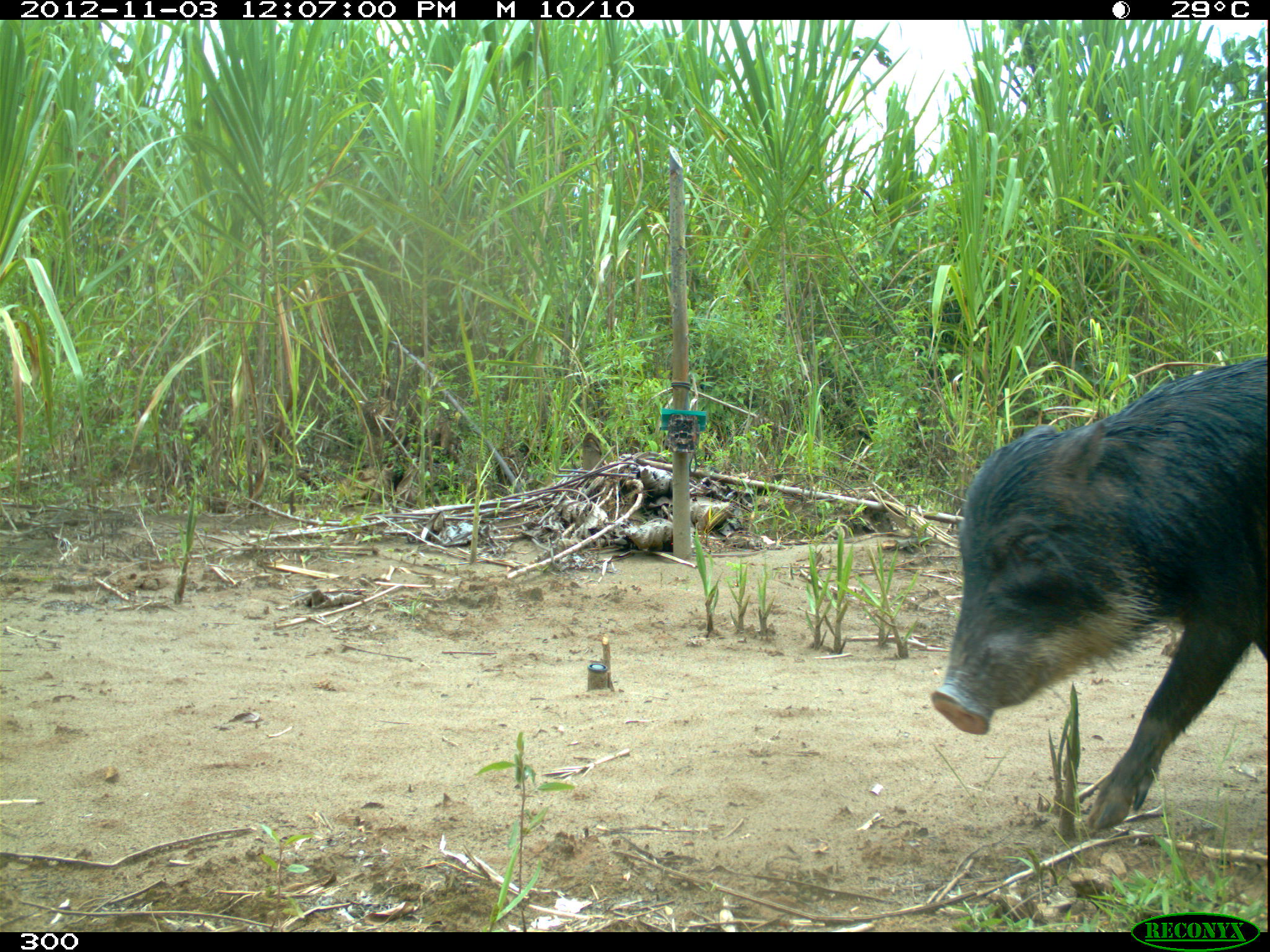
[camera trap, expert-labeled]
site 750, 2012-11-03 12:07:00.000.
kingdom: Animalia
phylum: Chordata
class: Mammalia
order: Artiodactyla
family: Tayassuidae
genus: Tayassu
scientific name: Tayassu pecari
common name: white-lipped peccary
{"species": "Tayassu pecari (white-lipped peccary)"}